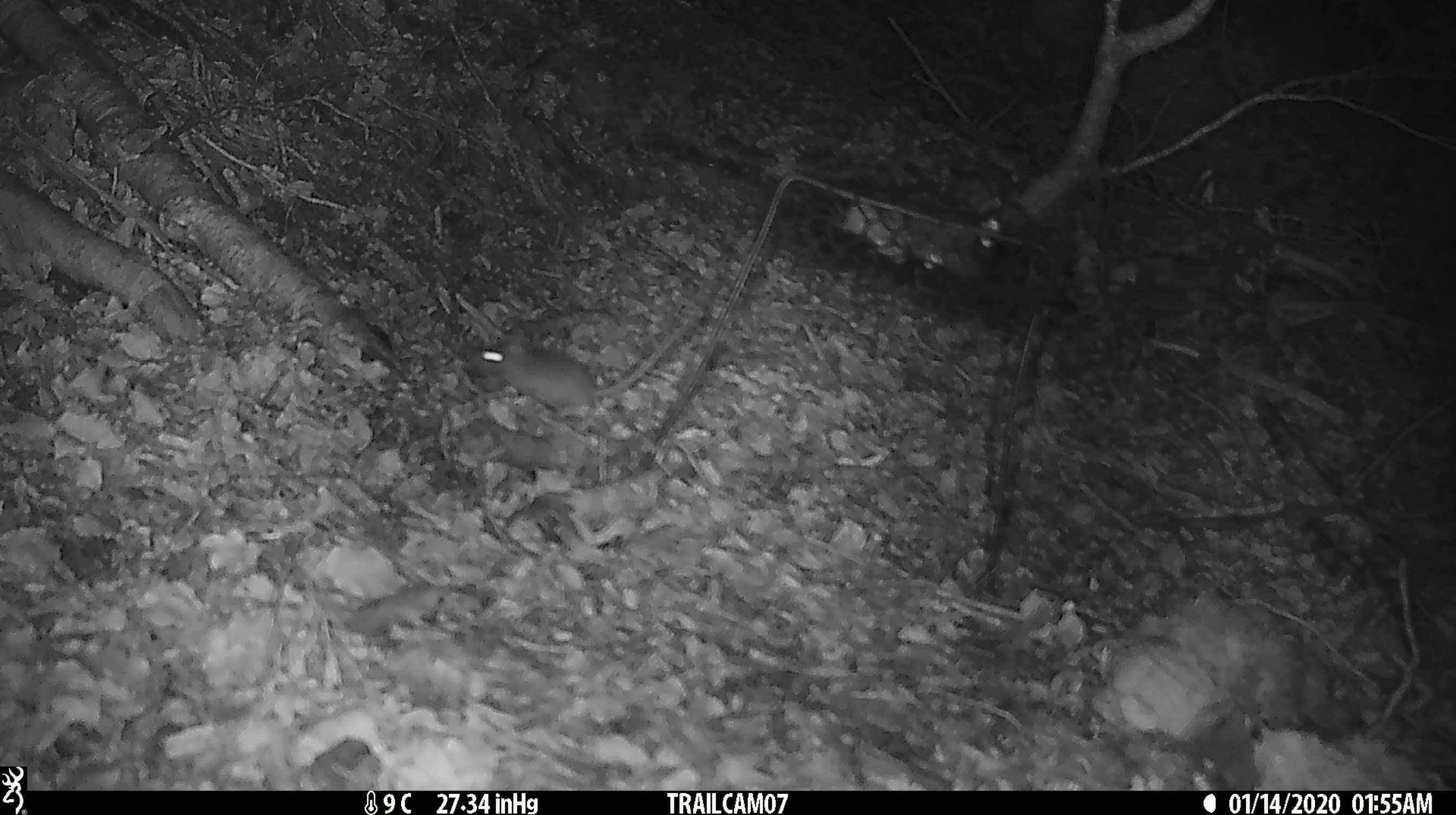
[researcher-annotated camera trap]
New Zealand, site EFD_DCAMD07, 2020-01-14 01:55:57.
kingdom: Animalia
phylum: Chordata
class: Mammalia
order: Rodentia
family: Muridae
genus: Mus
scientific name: Mus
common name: mouse